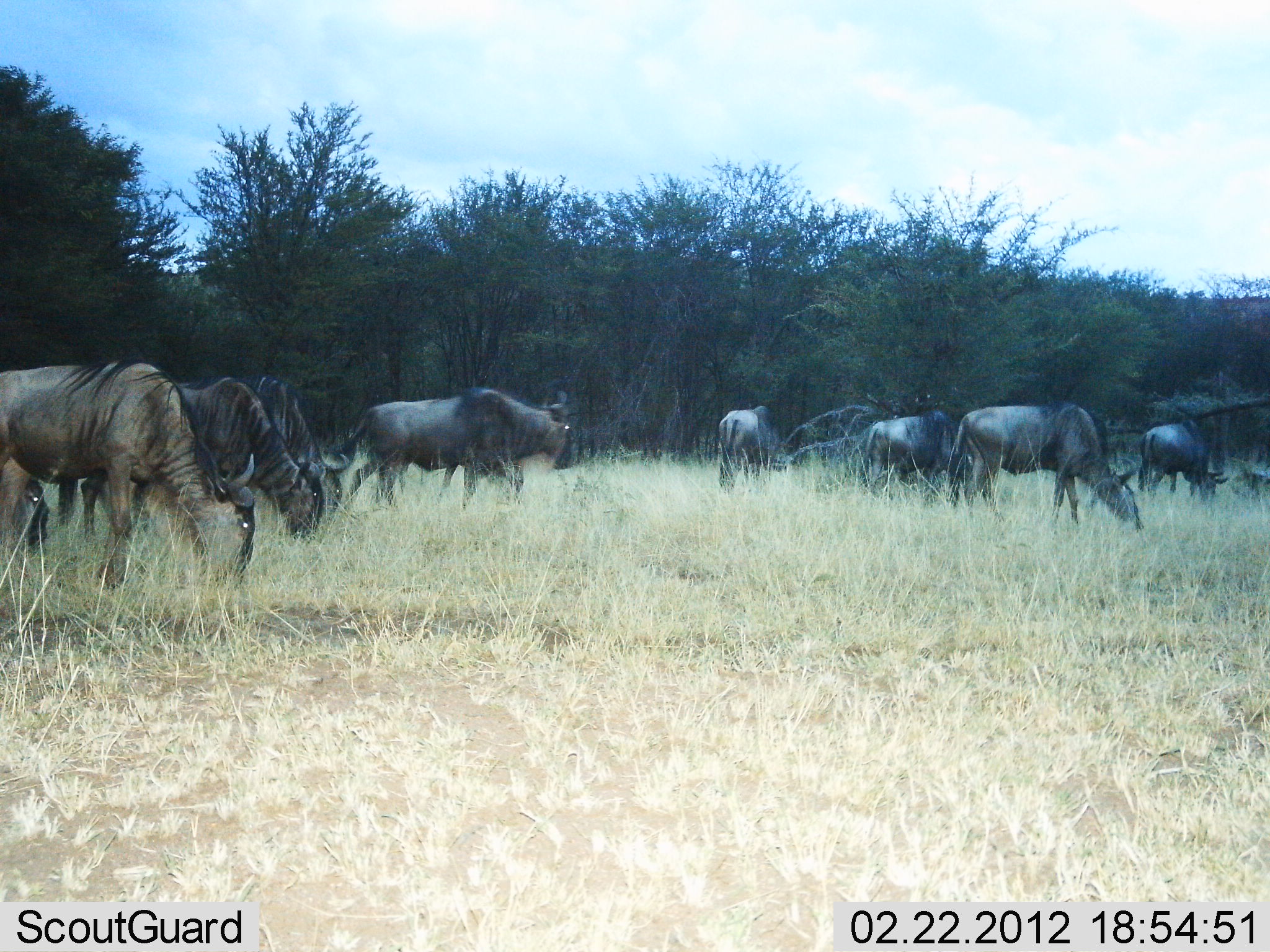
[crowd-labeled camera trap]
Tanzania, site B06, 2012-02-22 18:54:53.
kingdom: Animalia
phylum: Chordata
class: Mammalia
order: Artiodactyla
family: Bovidae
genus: Connochaetes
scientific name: Connochaetes taurinus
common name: blue wildebeest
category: wildebeest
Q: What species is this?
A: Wildebeest (blue wildebeest) (Connochaetes taurinus).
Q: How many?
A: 9.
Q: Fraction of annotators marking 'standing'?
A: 38%.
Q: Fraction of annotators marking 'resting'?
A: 0%.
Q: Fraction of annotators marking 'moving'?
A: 46%.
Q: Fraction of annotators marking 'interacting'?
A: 0%.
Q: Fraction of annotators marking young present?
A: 0%.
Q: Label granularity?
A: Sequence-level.